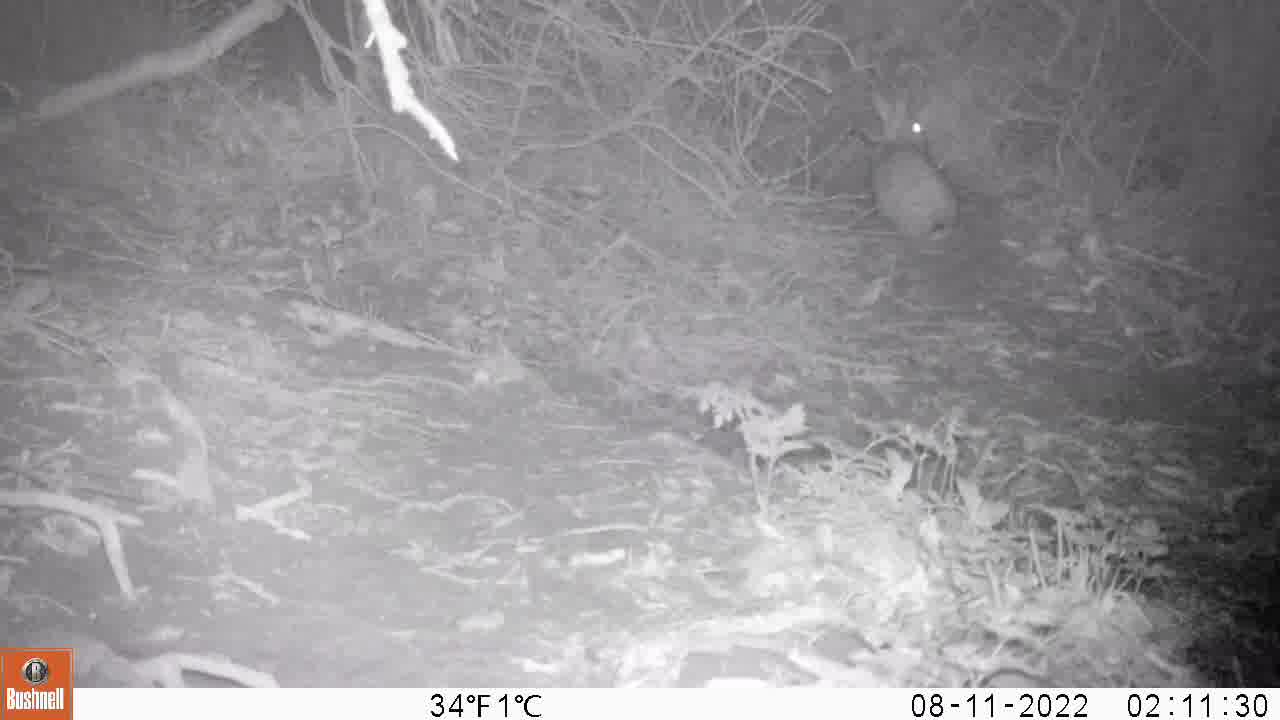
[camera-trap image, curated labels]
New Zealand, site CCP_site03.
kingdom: Animalia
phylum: Chordata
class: Mammalia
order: Lagomorpha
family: Leporidae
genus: Oryctolagus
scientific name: Oryctolagus cuniculus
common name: european rabbit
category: rabbit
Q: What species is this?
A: Rabbit (european rabbit) (Oryctolagus cuniculus).